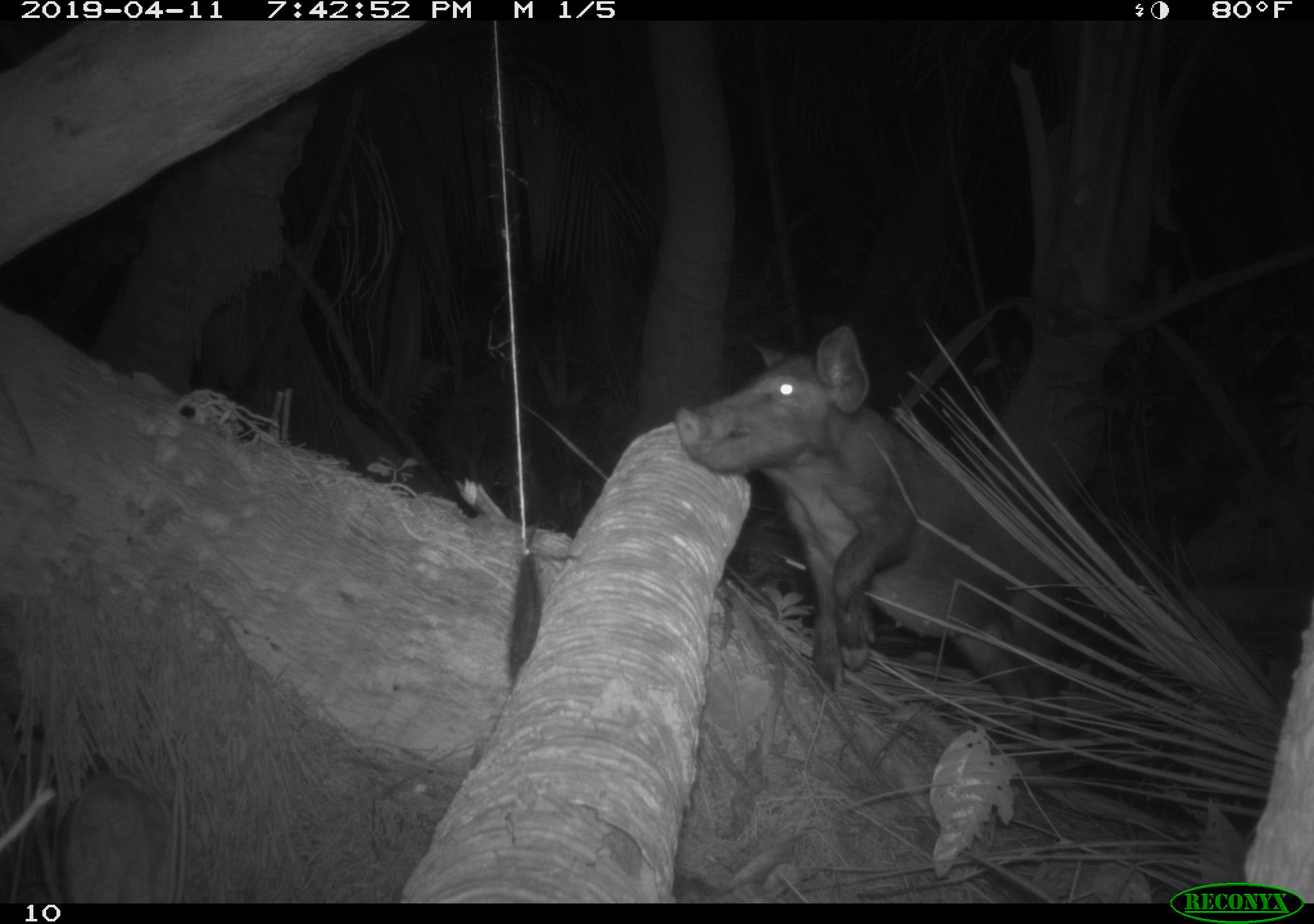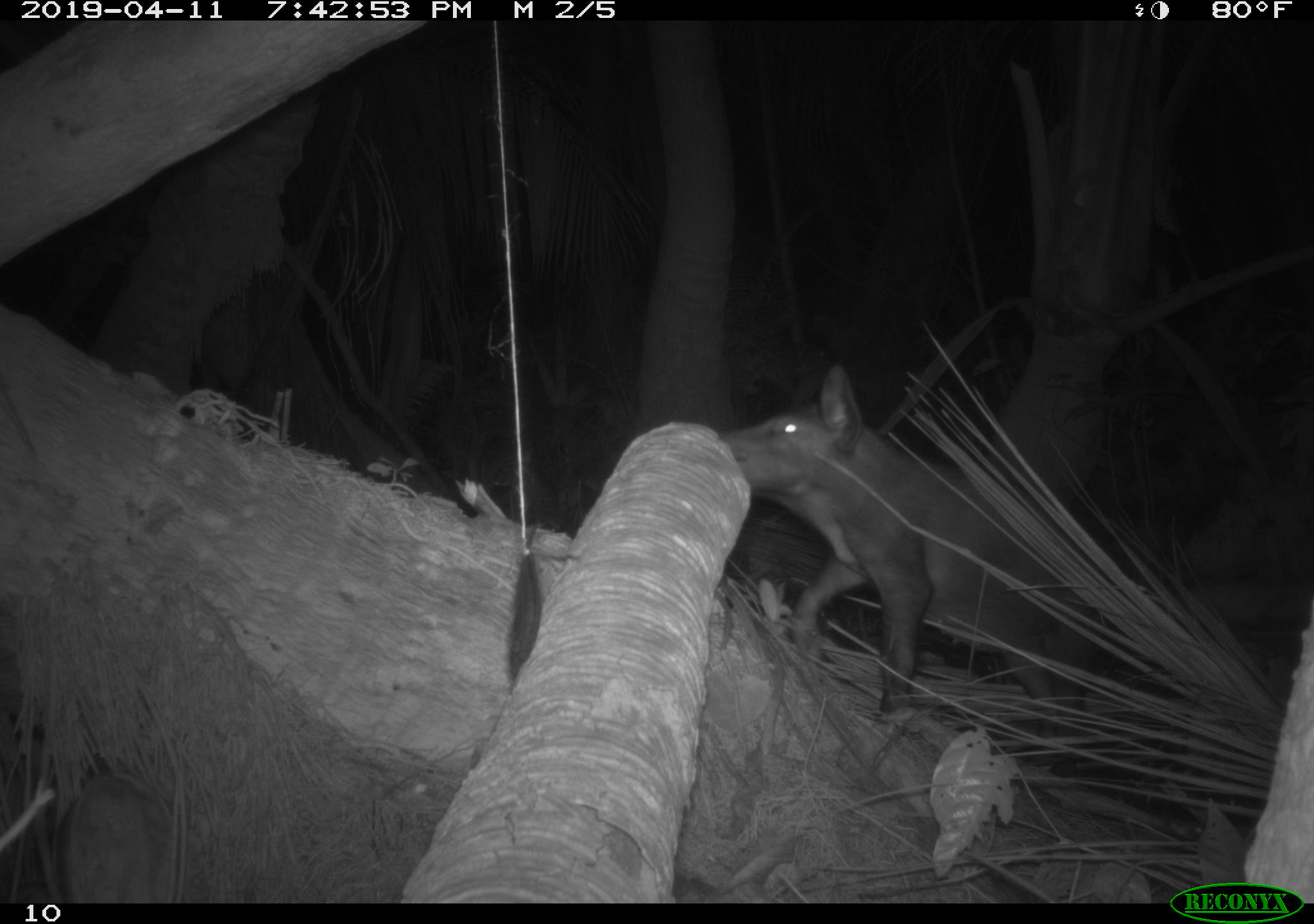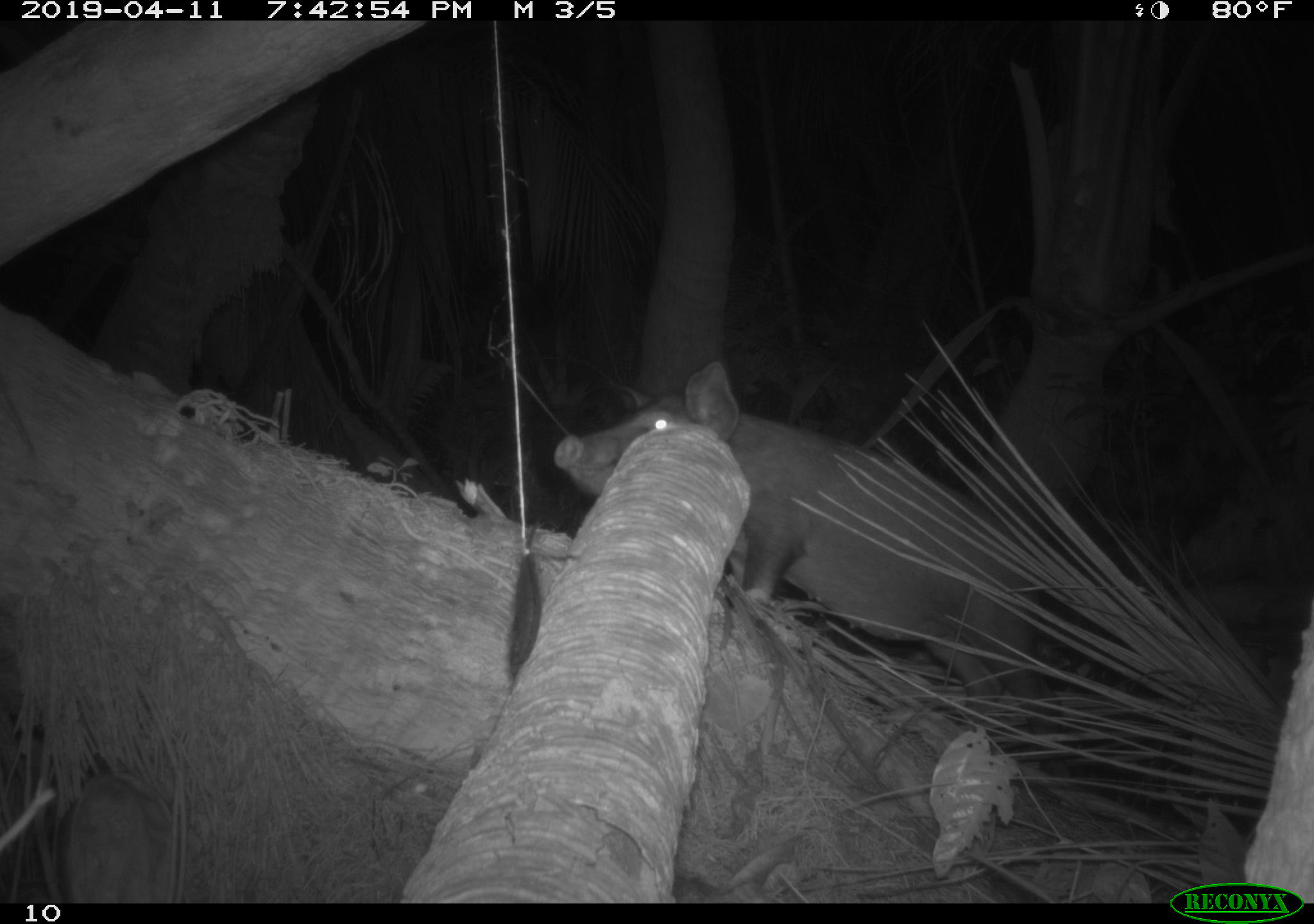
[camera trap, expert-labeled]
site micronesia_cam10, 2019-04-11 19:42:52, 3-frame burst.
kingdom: Animalia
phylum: Chordata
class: Mammalia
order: Artiodactyla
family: Suidae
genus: Sus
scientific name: Sus scrofa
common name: pig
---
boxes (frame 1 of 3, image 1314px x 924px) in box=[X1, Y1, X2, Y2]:
pig: box=[663, 321, 1043, 665]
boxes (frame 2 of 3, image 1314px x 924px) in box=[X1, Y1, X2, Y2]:
pig: box=[720, 381, 1114, 735]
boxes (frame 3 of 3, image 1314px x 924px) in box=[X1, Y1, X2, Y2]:
pig: box=[552, 359, 1041, 698]